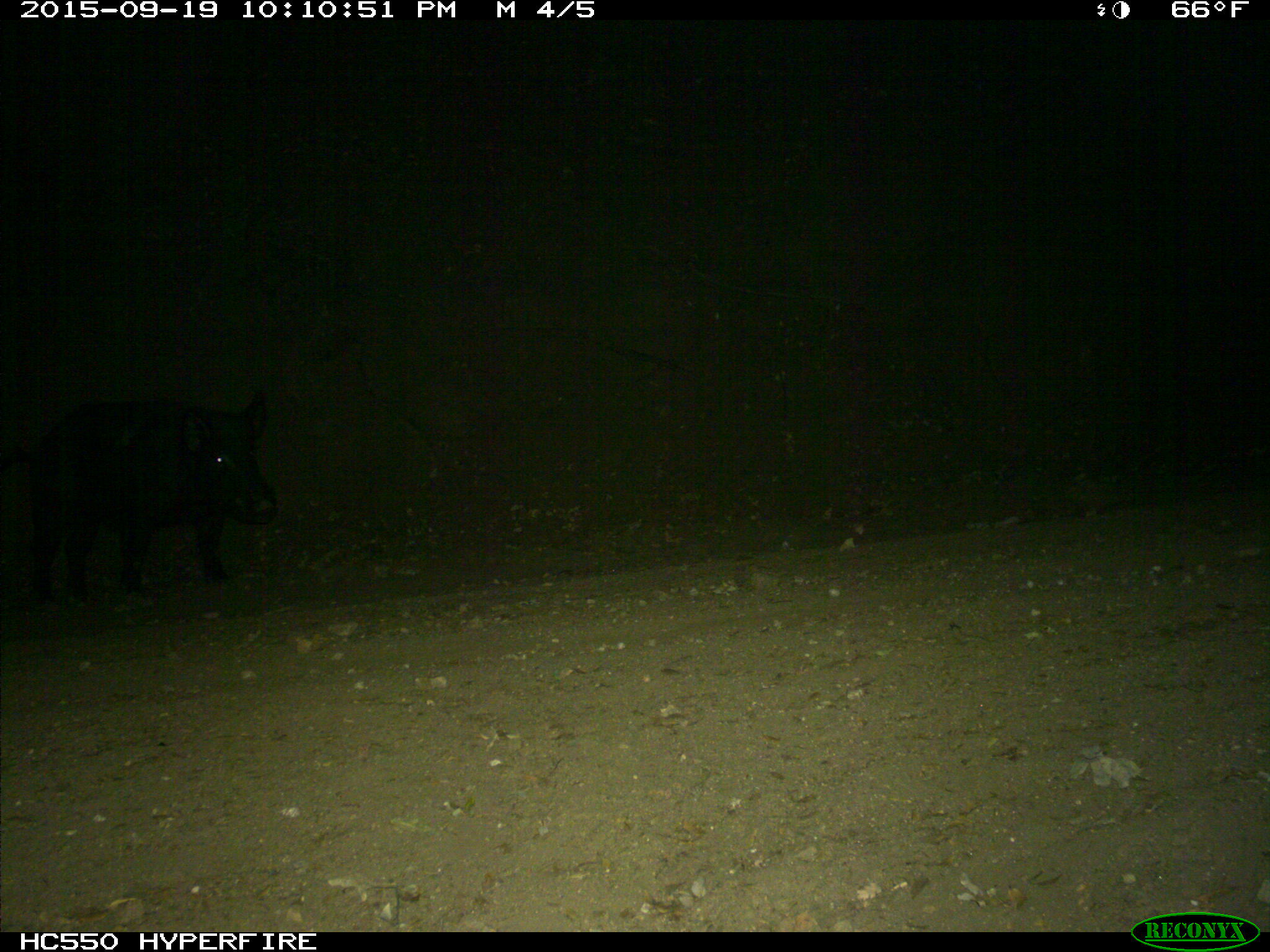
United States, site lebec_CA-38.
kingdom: Animalia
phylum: Chordata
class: Mammalia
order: Artiodactyla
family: Suidae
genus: Sus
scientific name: Sus scrofa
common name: wild boar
Sus scrofa (wild boar).